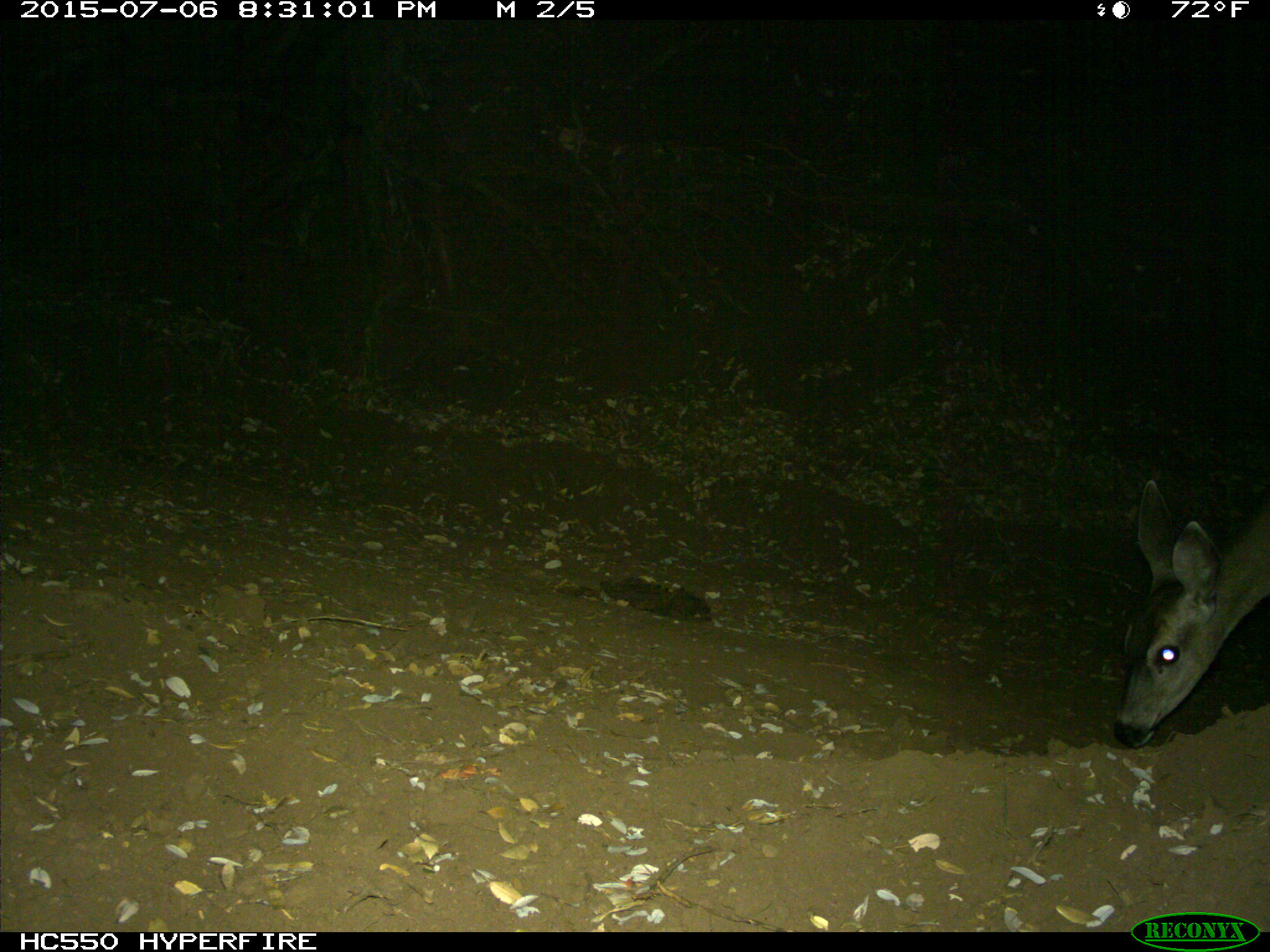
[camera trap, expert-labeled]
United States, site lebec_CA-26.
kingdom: Animalia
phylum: Chordata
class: Mammalia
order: Artiodactyla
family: Cervidae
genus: Odocoileus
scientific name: Odocoileus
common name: deer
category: unidentified deer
Unidentified deer (deer) (Odocoileus).